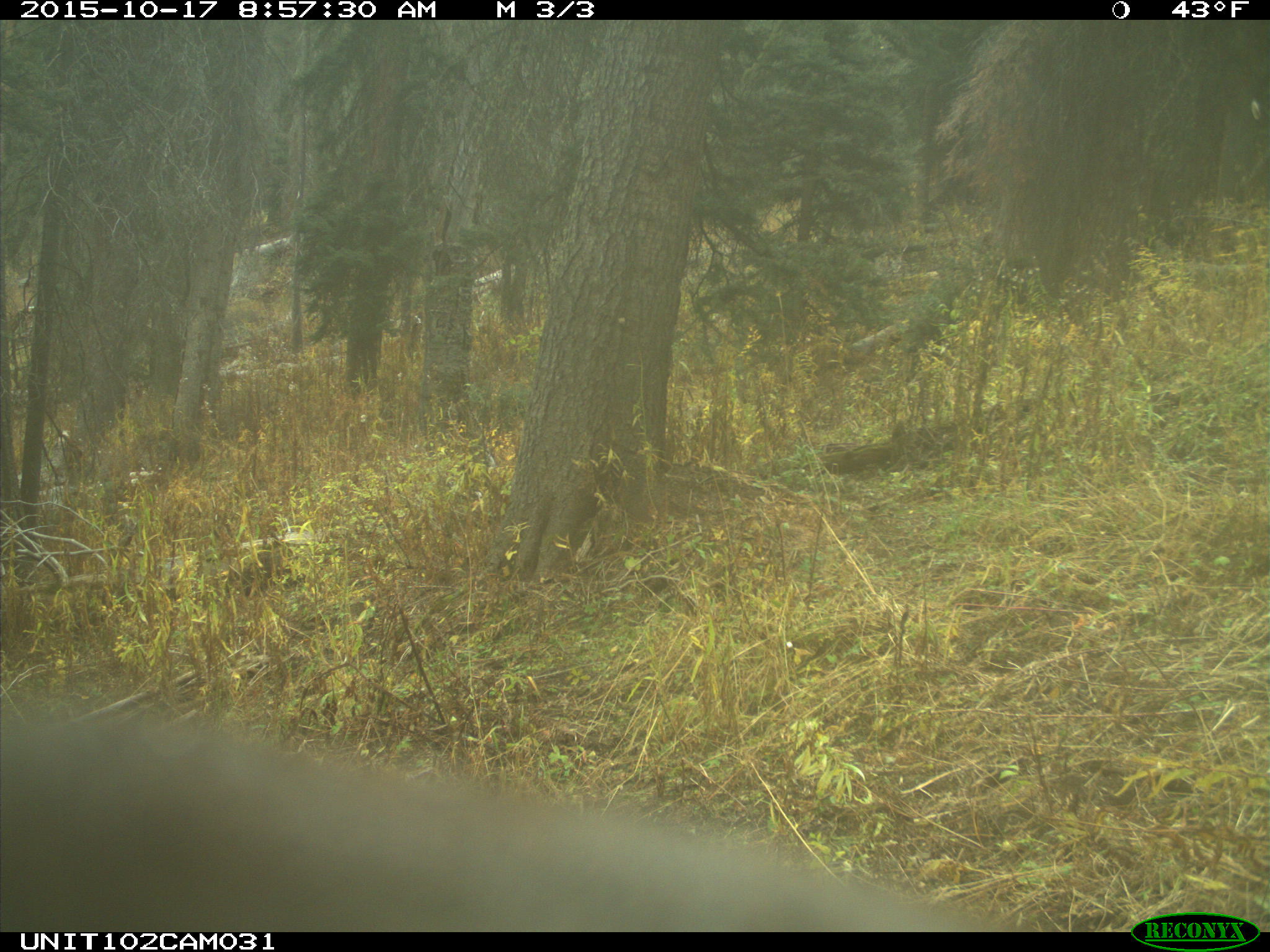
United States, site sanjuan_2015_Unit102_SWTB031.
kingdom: Animalia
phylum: Chordata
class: Mammalia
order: Artiodactyla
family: Cervidae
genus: Cervus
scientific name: Cervus elaphus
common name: red deer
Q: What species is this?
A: Cervus elaphus (red deer).